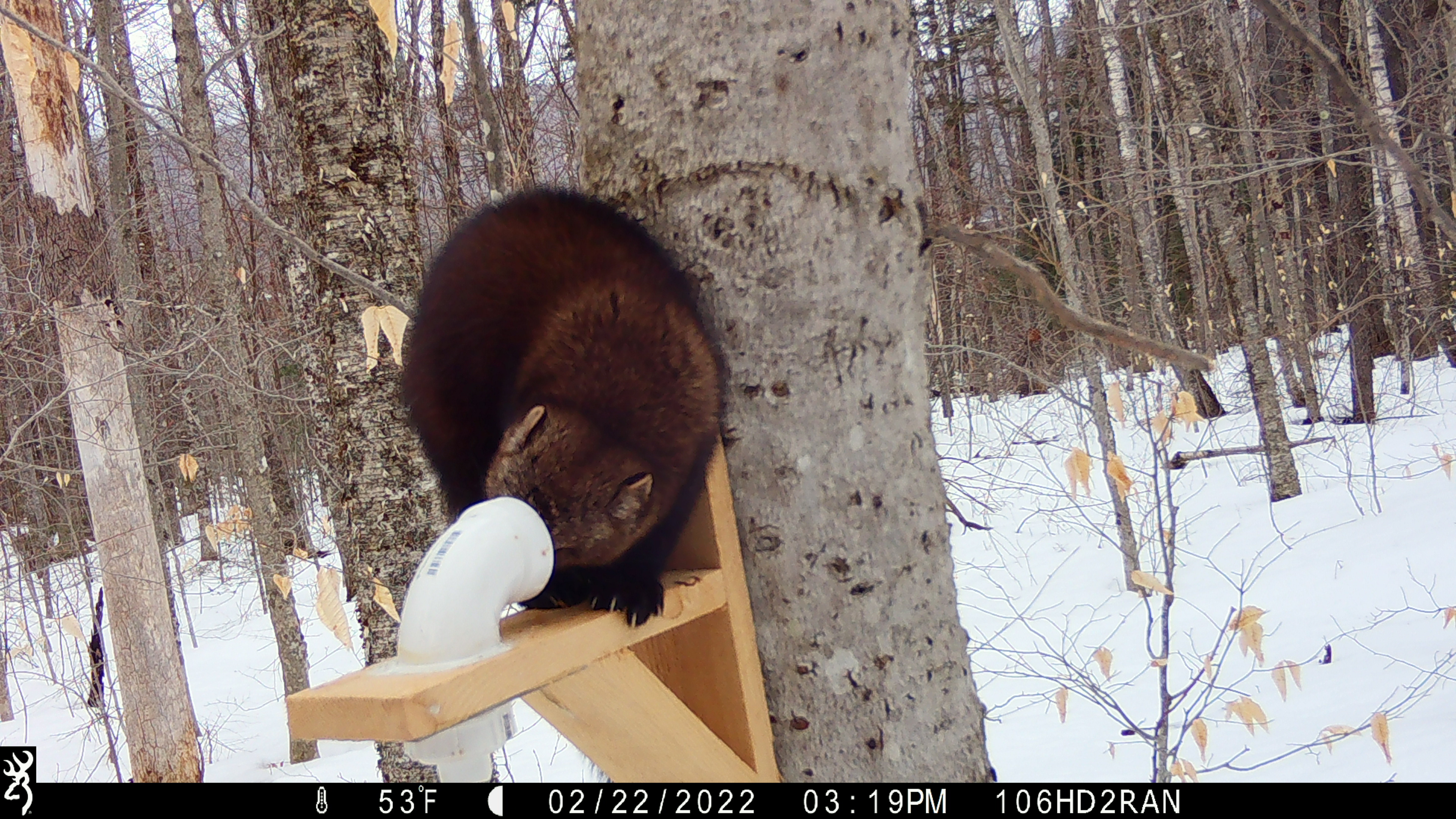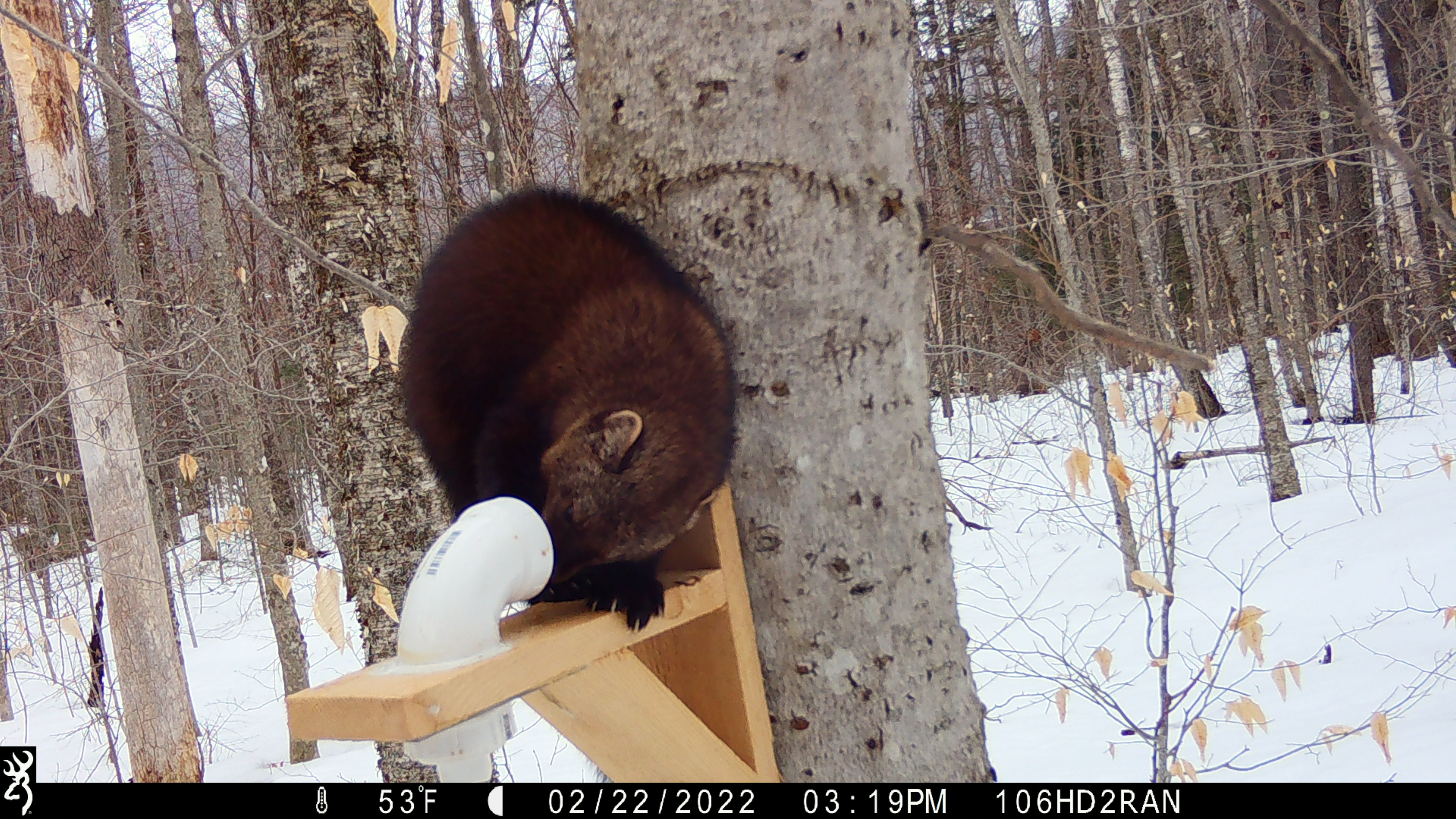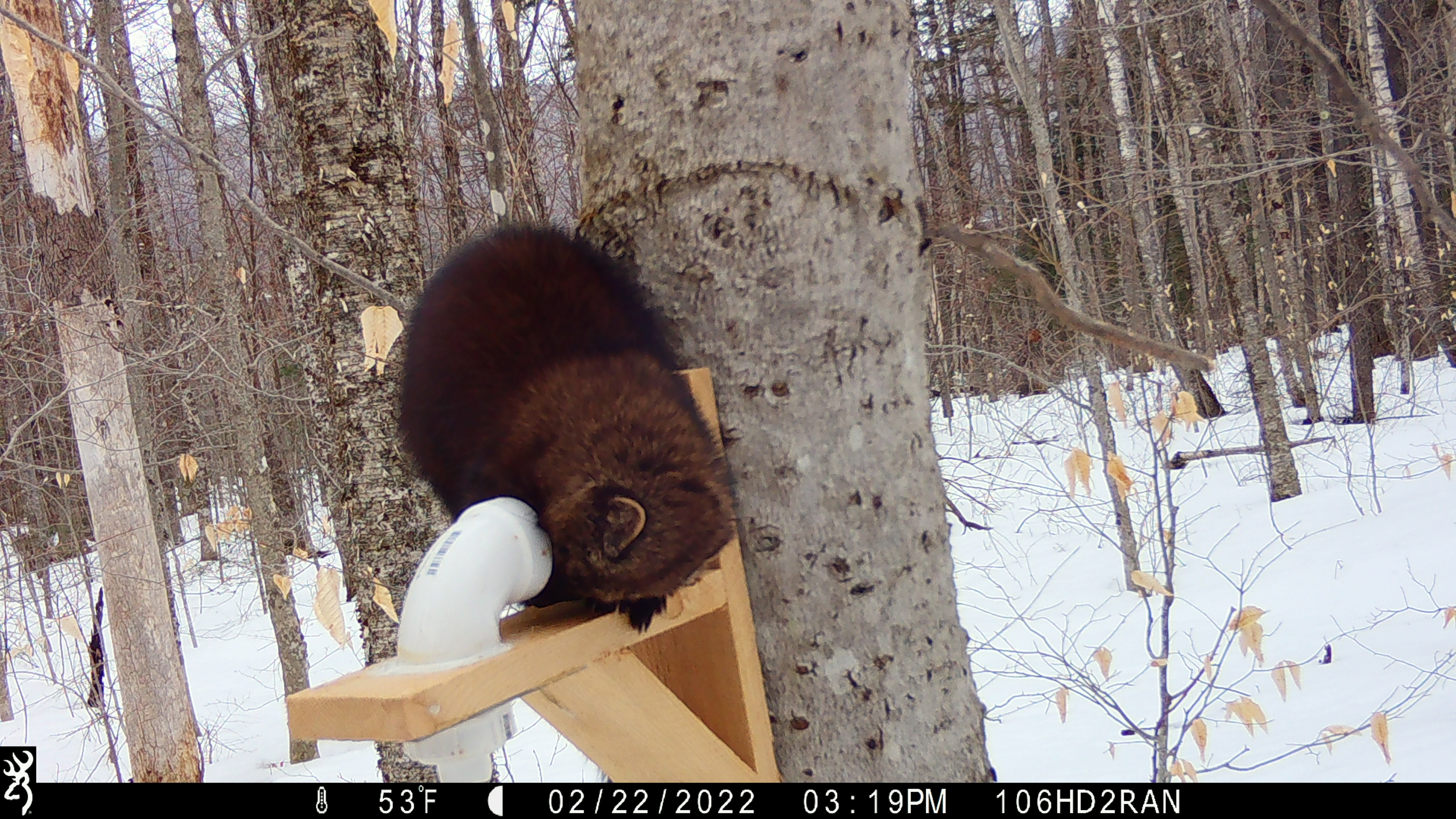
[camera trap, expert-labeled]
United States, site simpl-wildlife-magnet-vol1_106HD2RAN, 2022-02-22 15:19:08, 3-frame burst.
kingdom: Animalia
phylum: Chordata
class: Mammalia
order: Carnivora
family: Mustelidae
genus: Pekania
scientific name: Pekania pennanti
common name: fisher